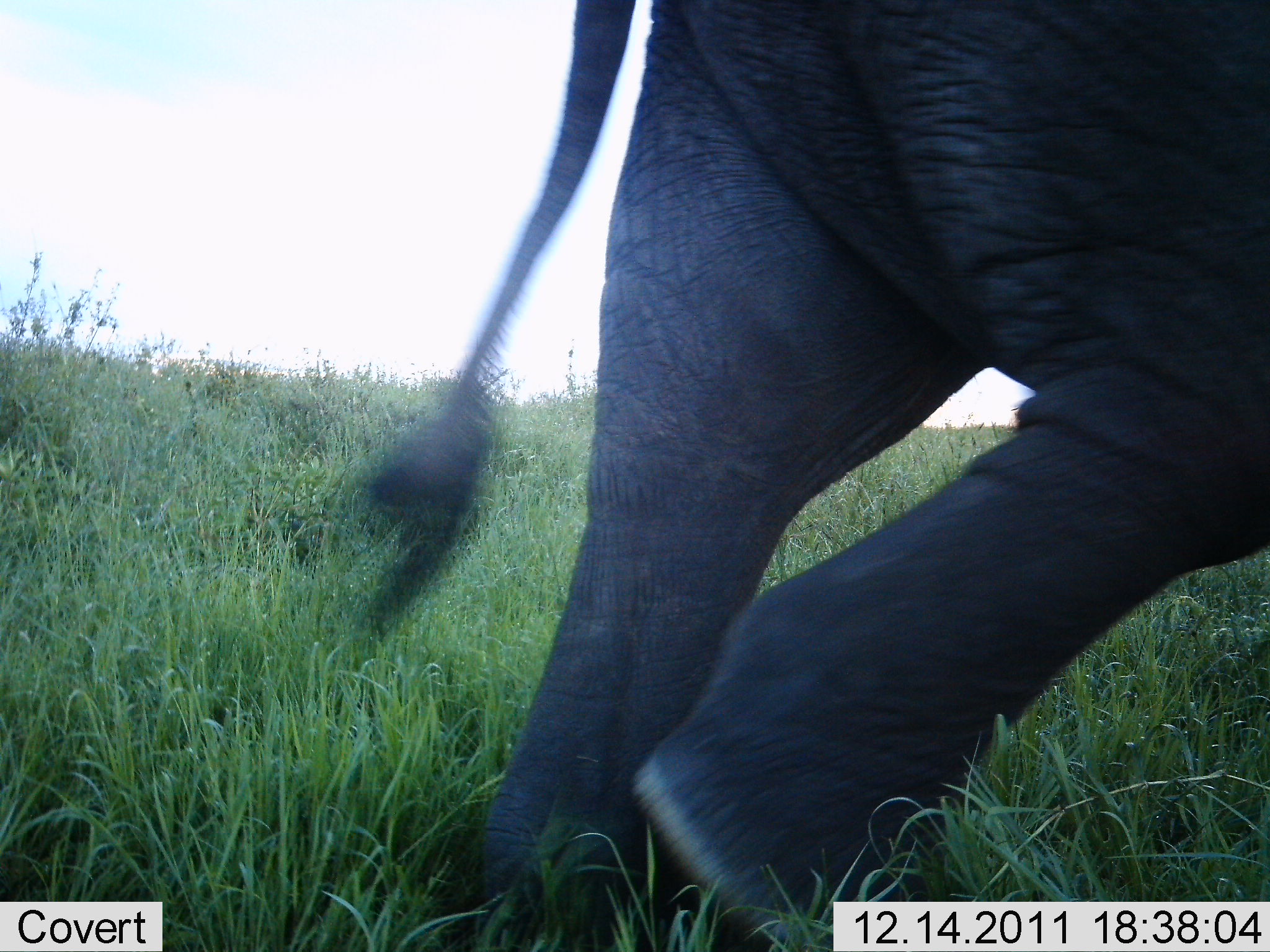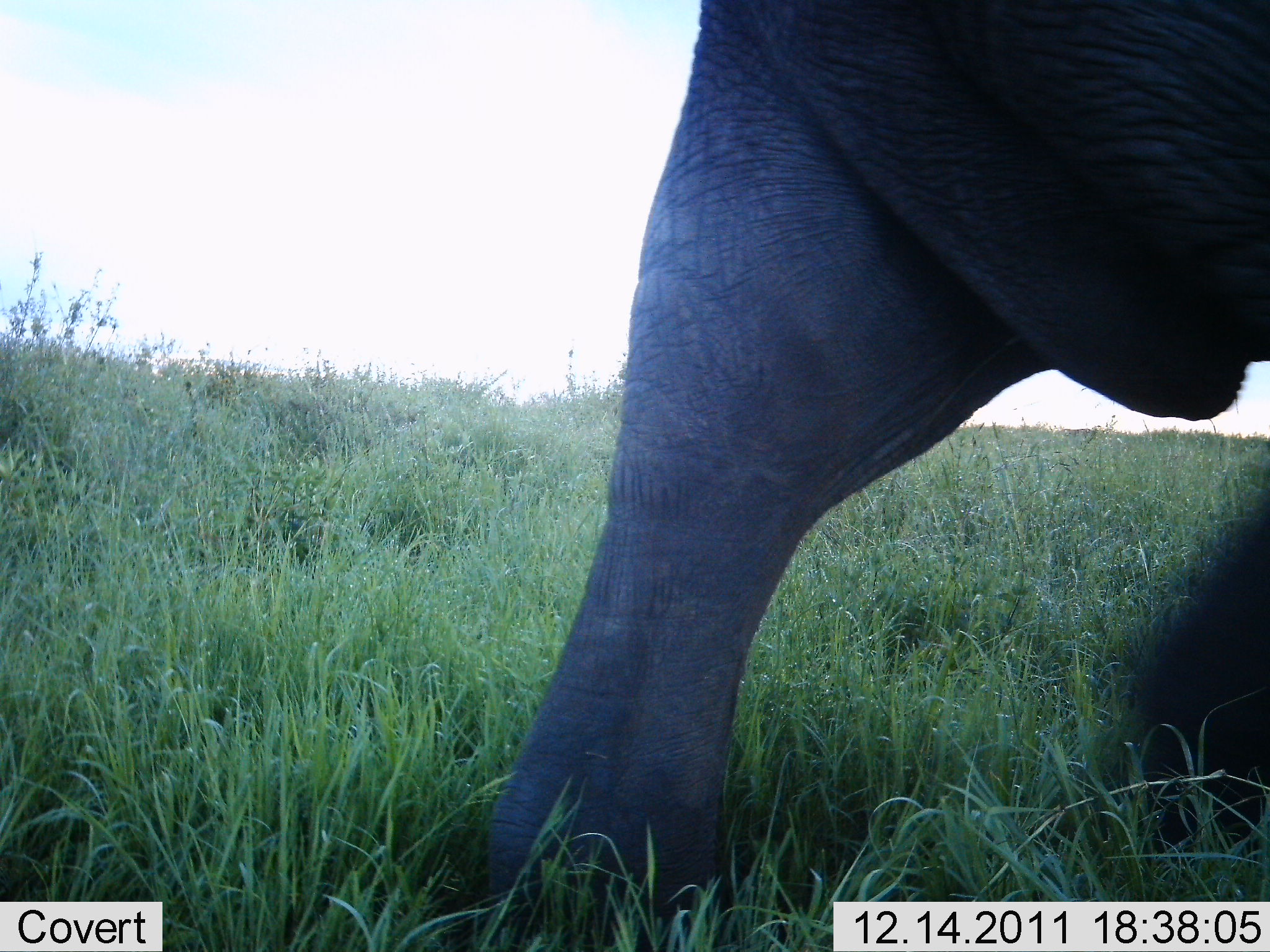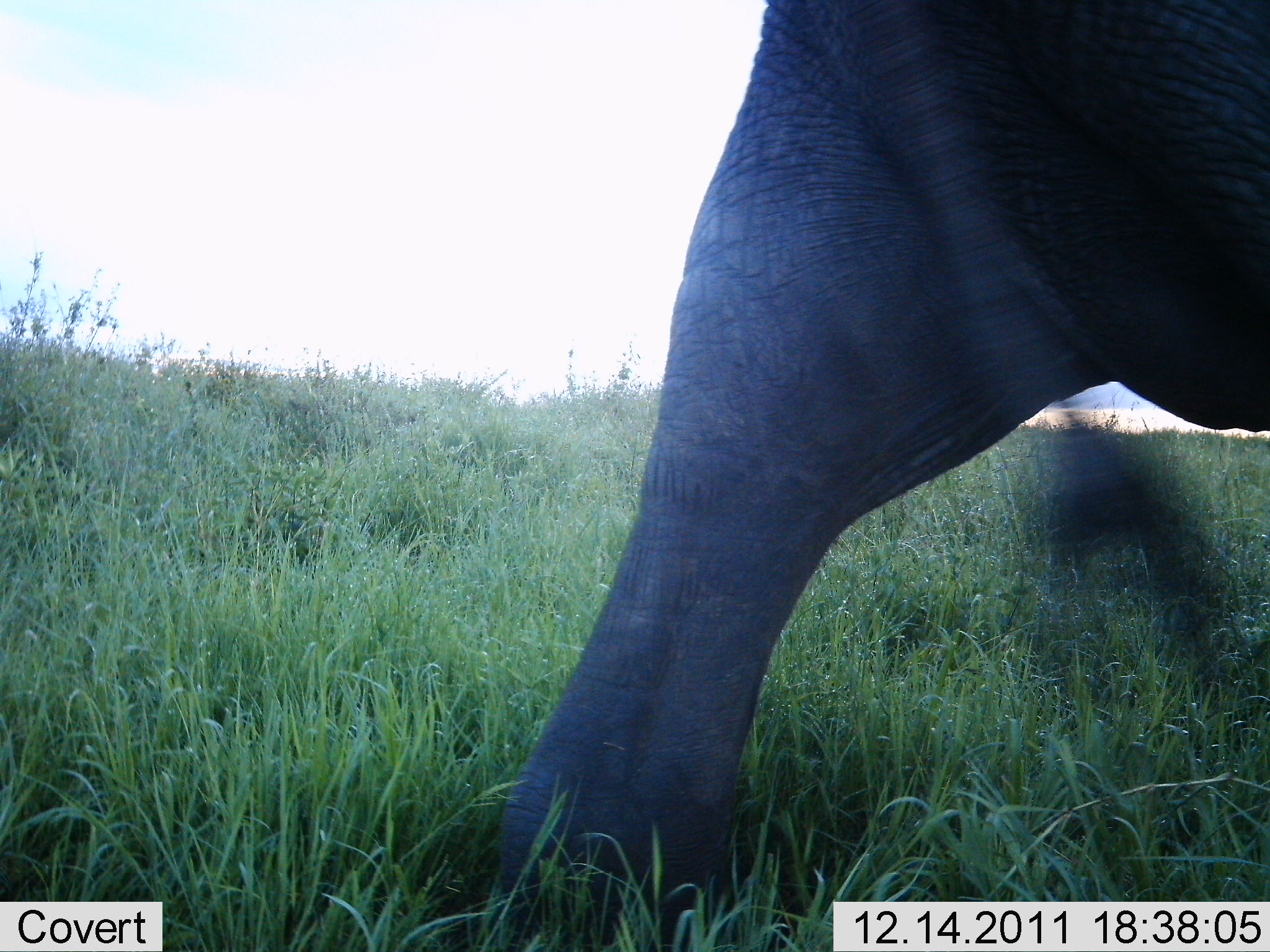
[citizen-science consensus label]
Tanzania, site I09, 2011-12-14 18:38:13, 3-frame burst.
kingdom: Animalia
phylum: Chordata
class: Mammalia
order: Proboscidea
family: Elephantidae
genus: Loxodonta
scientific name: Loxodonta africana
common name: african bush elephant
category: elephant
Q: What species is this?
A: Elephant (african bush elephant) (Loxodonta africana).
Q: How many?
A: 1.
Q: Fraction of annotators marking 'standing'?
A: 0%.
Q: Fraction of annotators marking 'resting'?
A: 0%.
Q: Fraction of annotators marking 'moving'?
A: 100%.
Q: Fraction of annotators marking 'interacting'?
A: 0%.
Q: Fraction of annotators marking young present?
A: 0%.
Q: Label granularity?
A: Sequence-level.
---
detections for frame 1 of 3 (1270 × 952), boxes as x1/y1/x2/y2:
animal: 346/1/1268/952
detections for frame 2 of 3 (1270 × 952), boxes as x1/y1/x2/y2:
animal: 481/2/1269/952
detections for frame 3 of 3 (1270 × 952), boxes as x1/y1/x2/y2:
animal: 495/0/1270/952